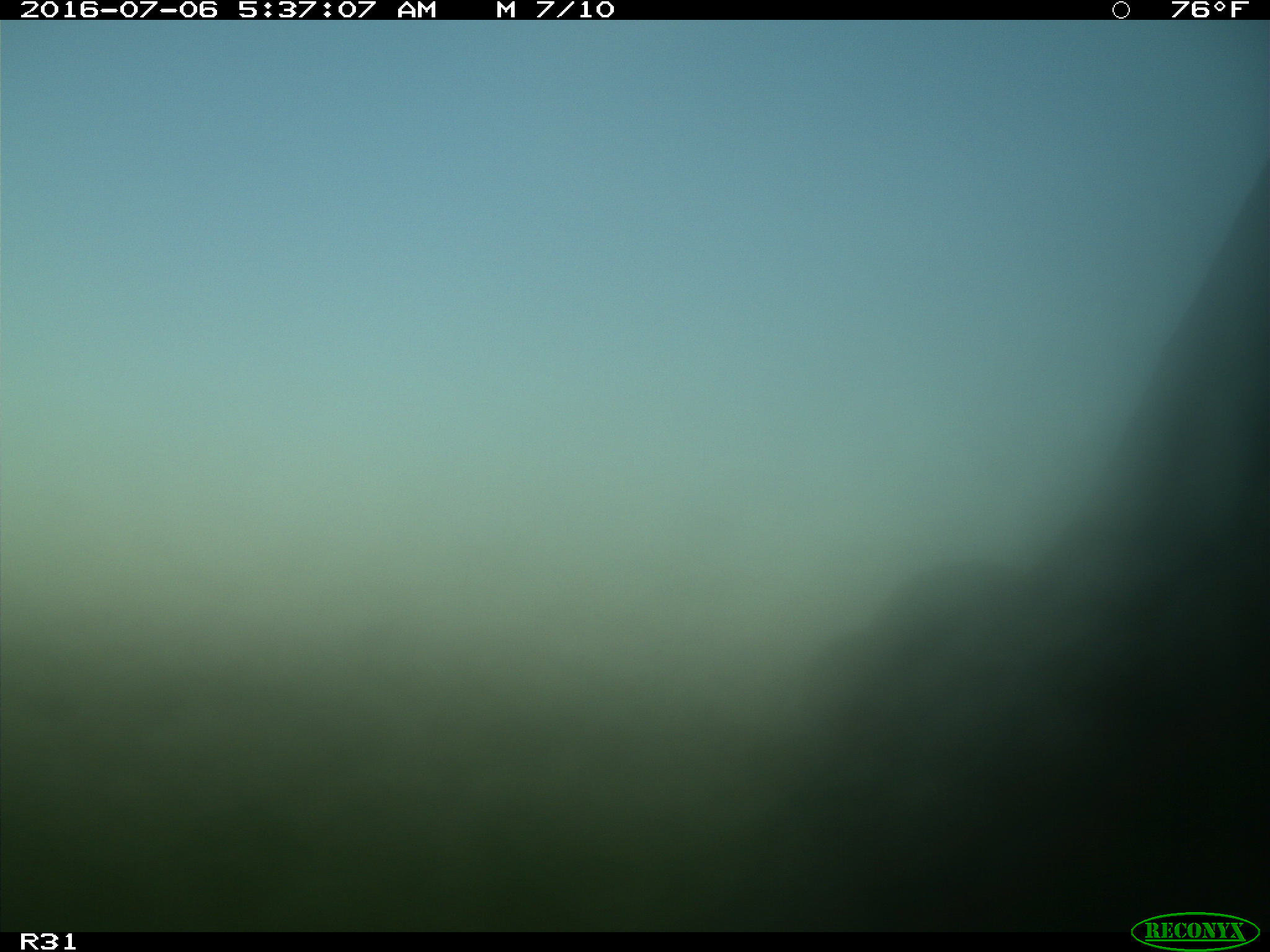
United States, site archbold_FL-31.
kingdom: Animalia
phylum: Chordata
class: Mammalia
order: Artiodactyla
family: Bovidae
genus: Bos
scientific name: Bos taurus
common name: domestic cow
Bos taurus (domestic cow).